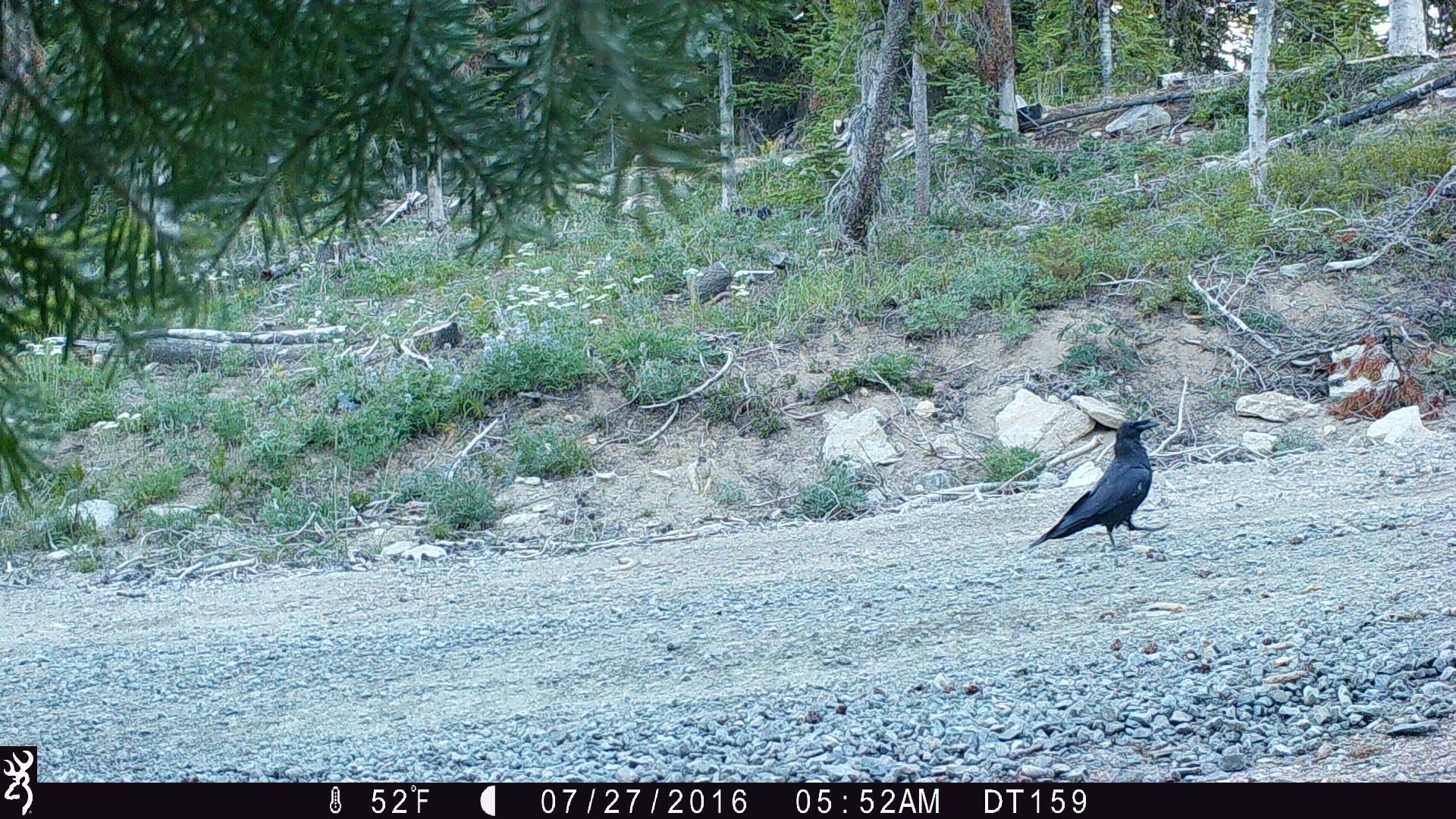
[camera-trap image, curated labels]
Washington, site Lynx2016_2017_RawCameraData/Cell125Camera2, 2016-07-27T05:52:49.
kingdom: Animalia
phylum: Chordata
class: Aves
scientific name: Aves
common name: birds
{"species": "Aves (birds)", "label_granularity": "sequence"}